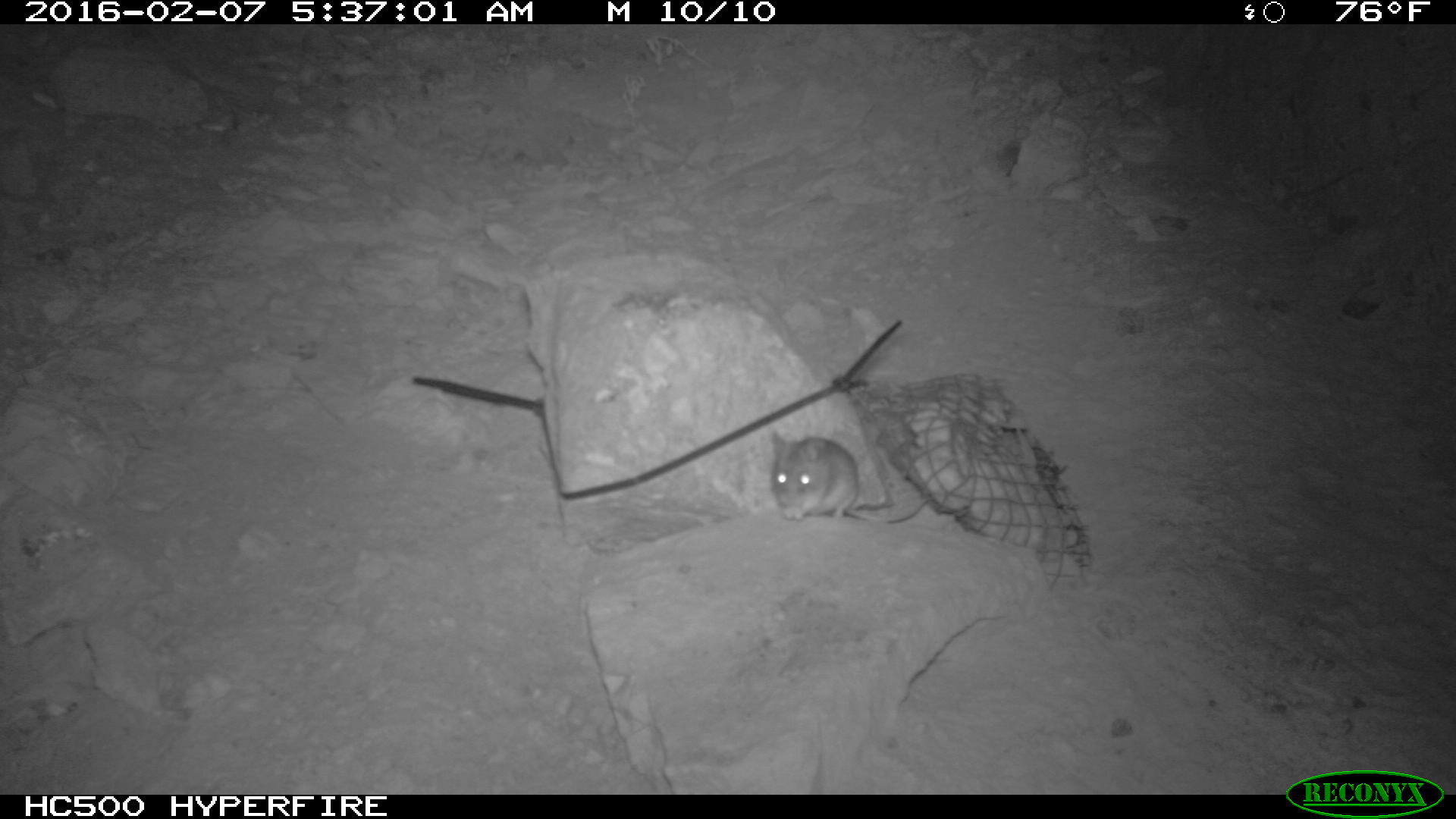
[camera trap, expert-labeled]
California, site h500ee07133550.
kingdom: Animalia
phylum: Chordata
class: Mammalia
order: Rodentia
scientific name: Rodentia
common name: rodent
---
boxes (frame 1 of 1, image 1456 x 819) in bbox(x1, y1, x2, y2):
rodent: bbox(771, 431, 933, 526)